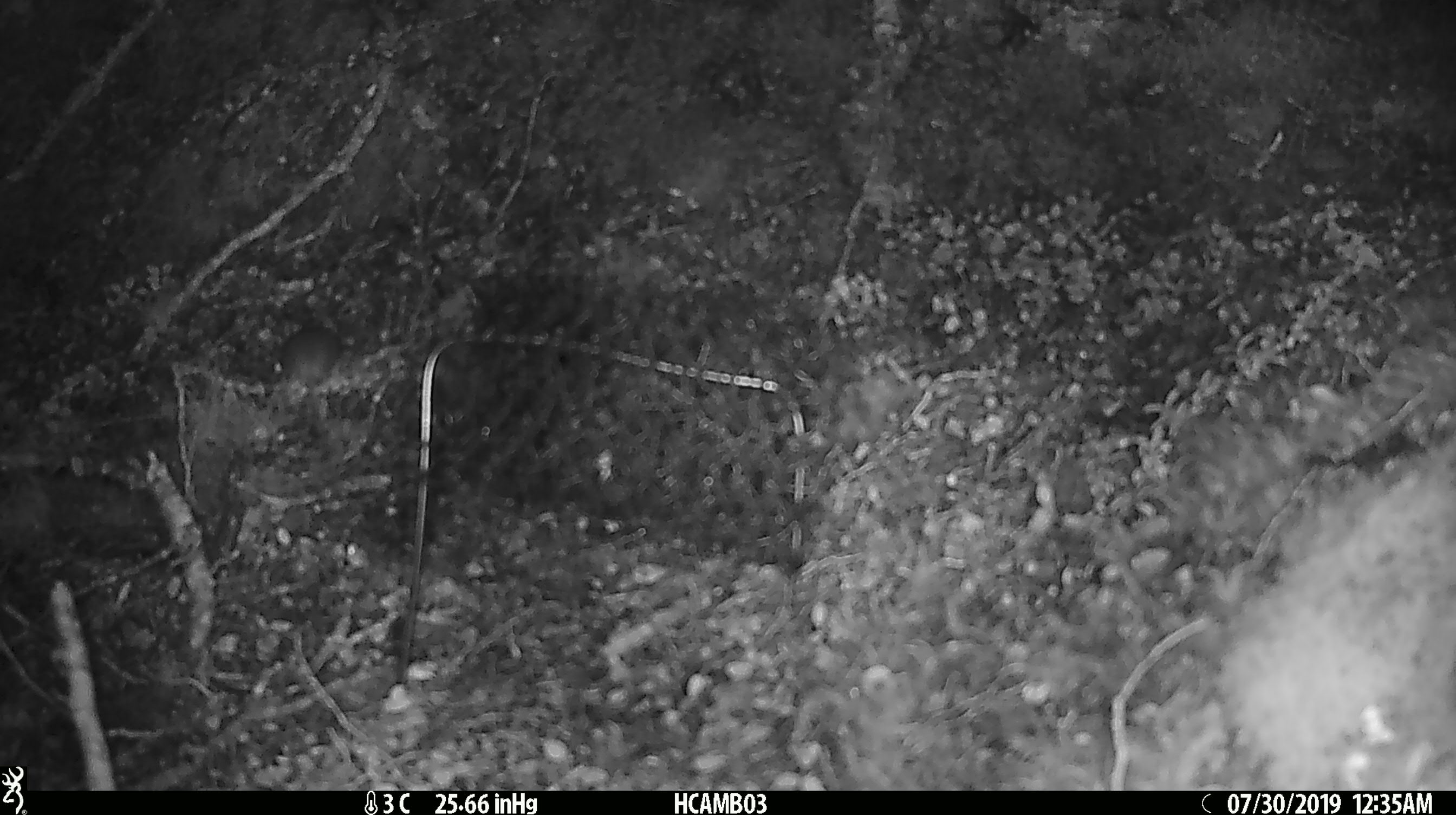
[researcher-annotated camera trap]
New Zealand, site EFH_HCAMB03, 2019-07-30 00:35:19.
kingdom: Animalia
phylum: Chordata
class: Mammalia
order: Rodentia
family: Muridae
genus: Mus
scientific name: Mus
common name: mouse